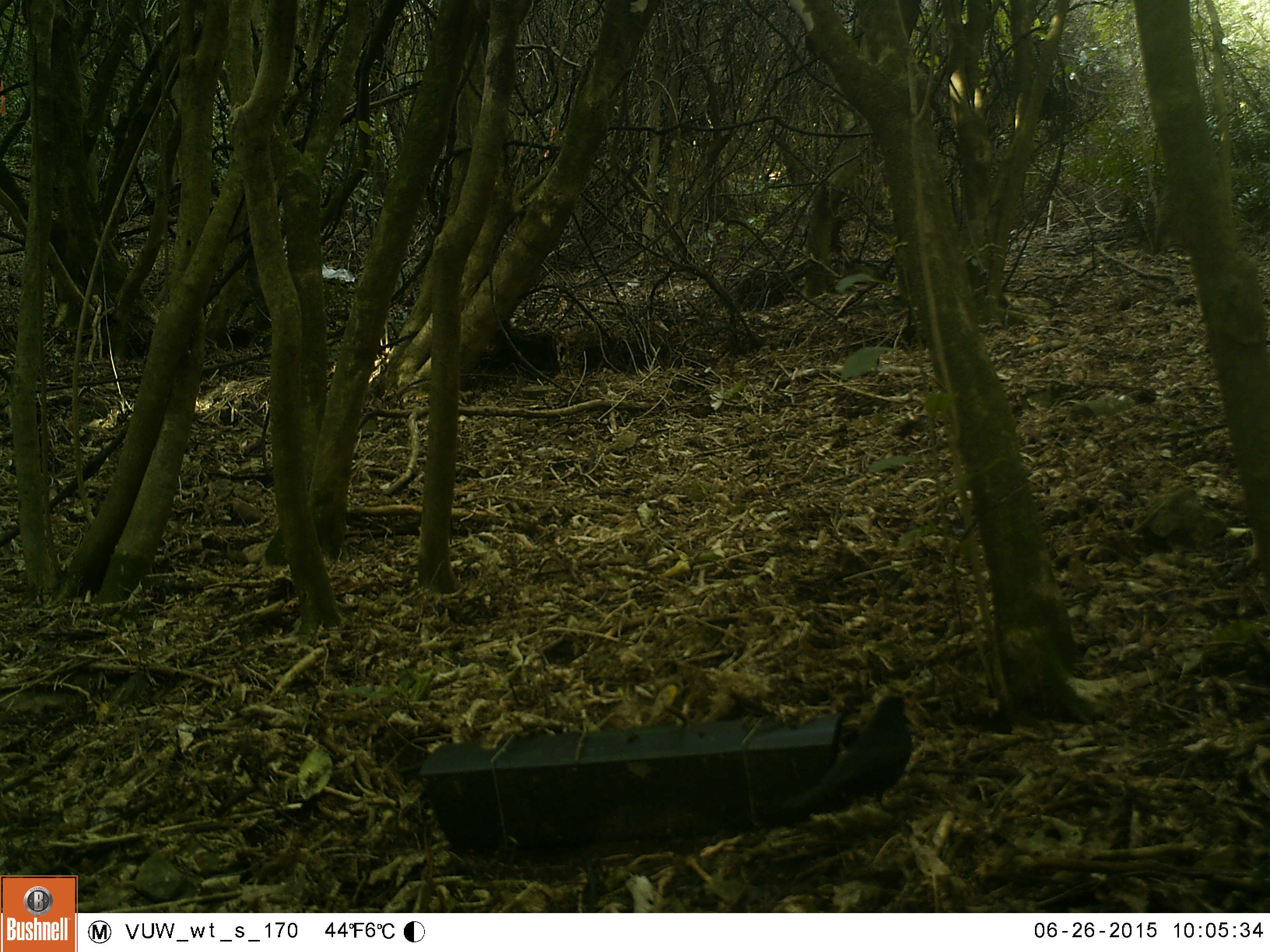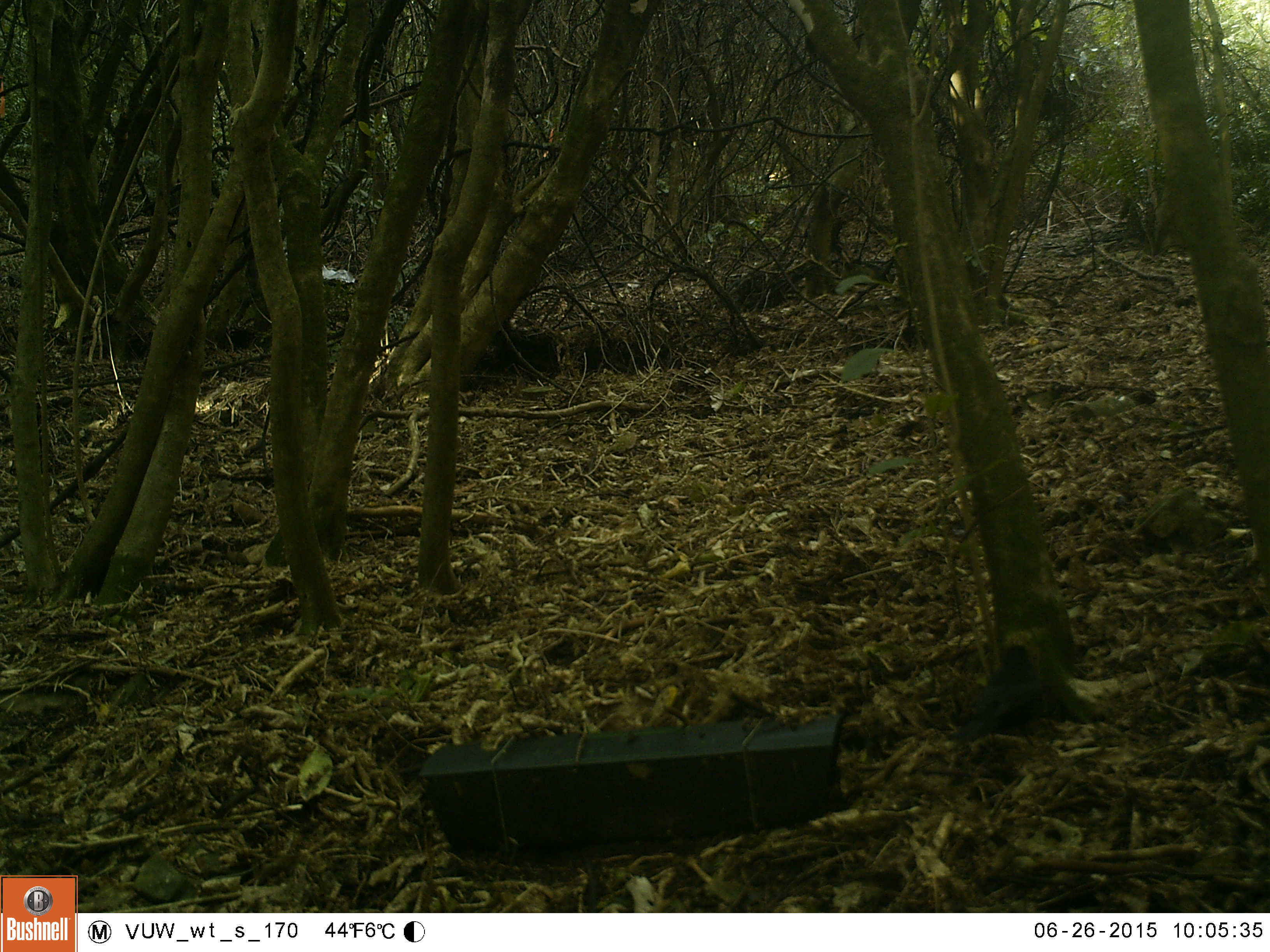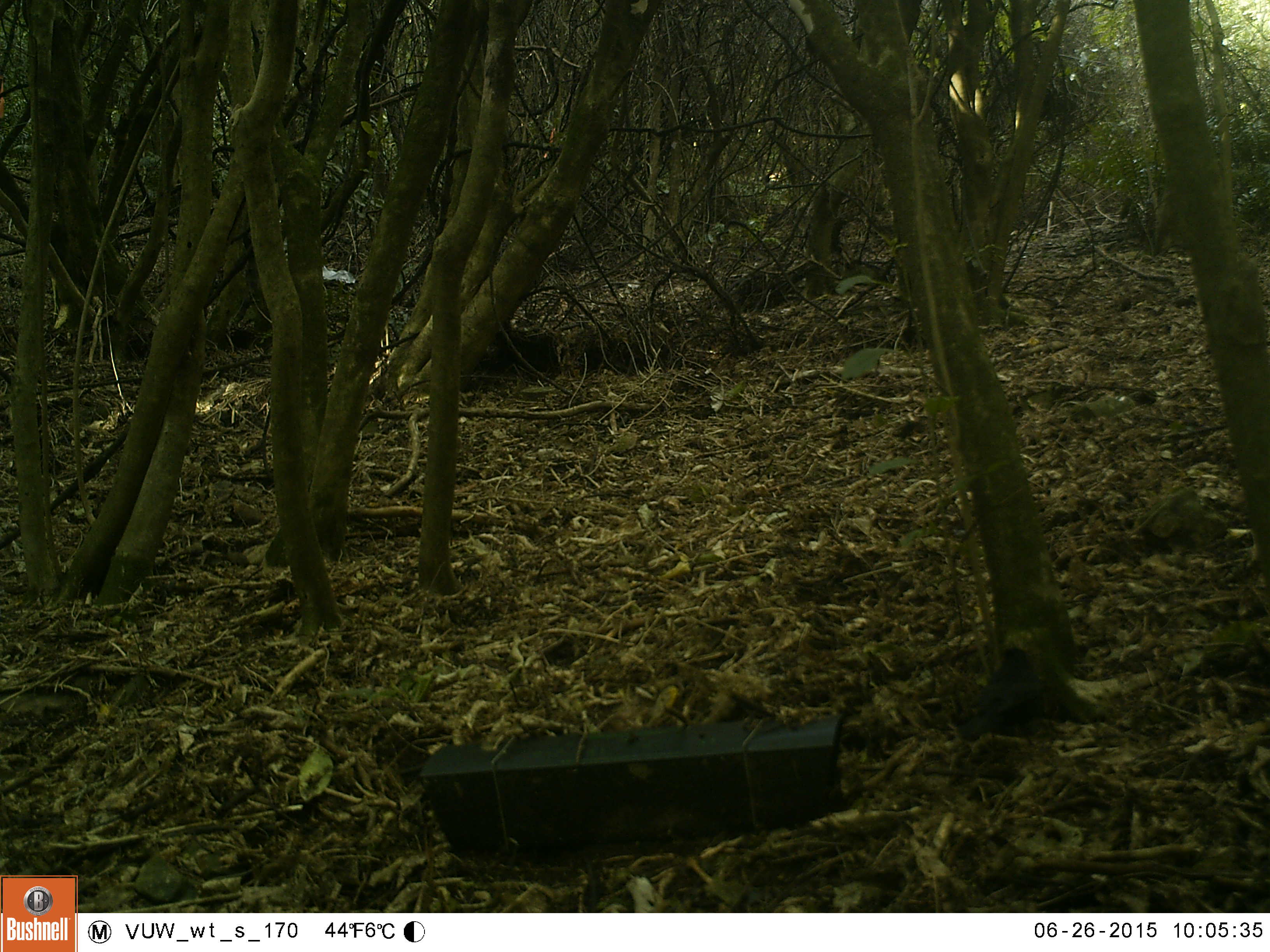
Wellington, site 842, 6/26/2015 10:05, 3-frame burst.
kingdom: Animalia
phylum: Chordata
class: Aves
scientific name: Aves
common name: bird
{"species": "bird (Aves)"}